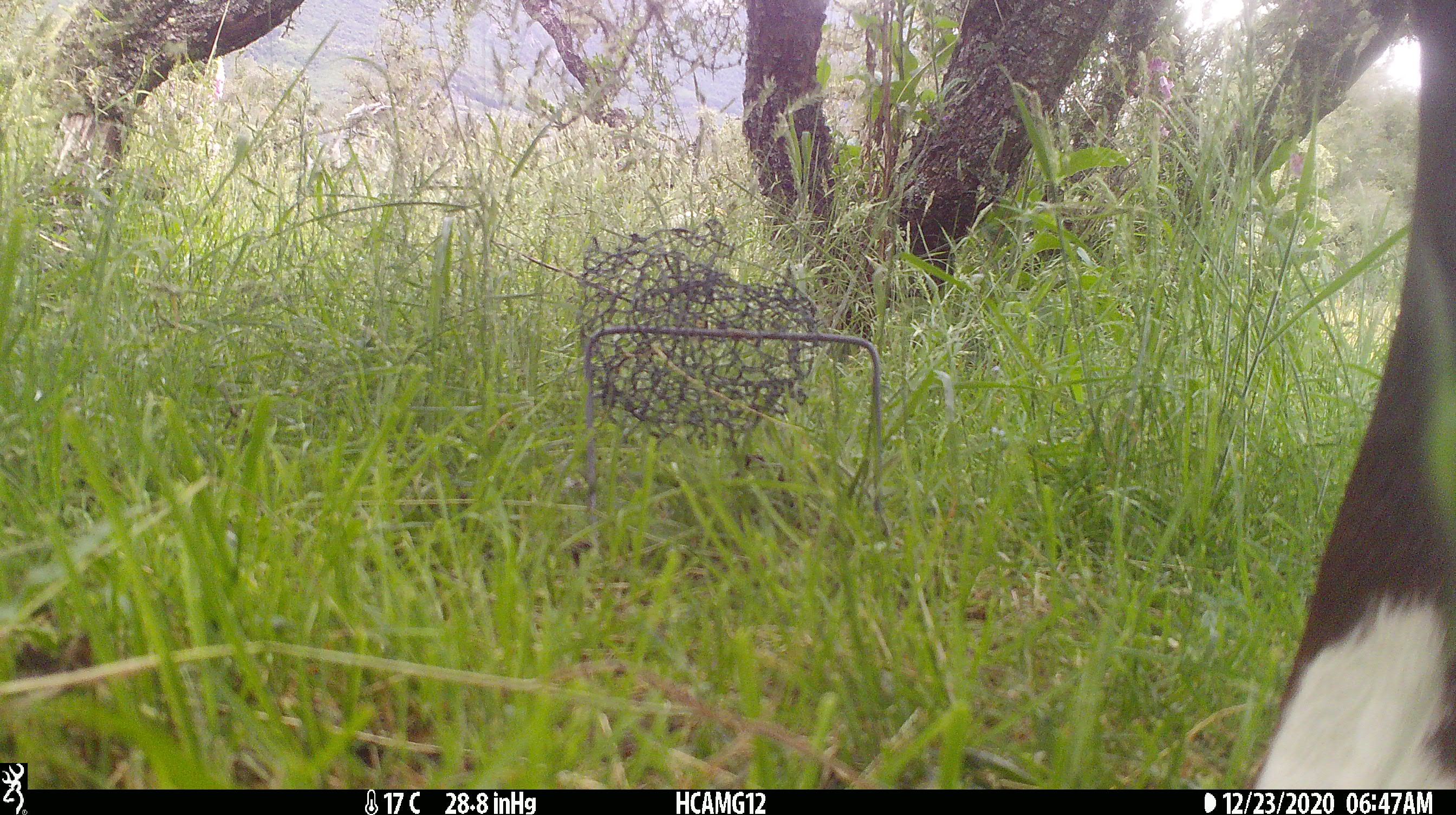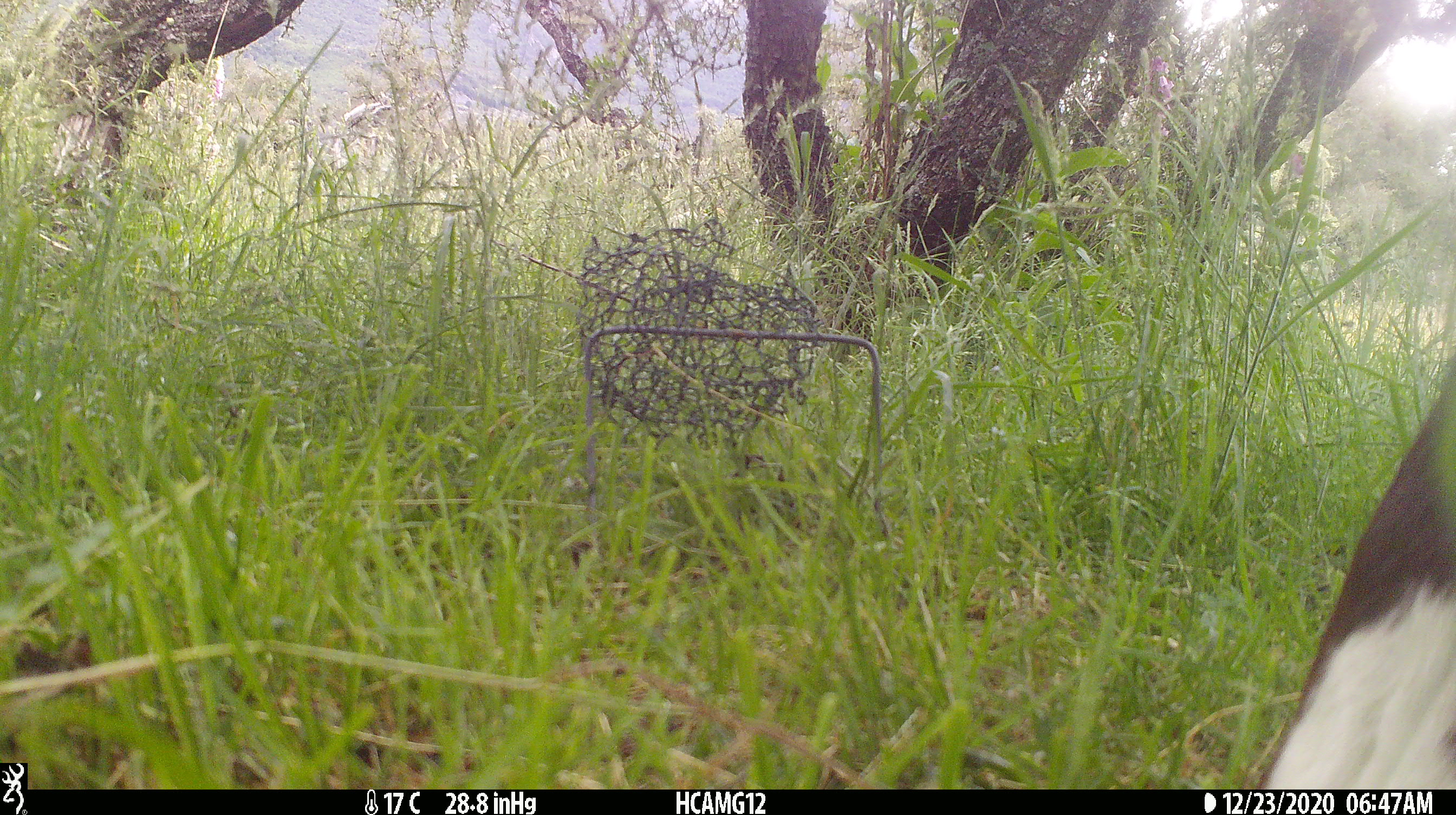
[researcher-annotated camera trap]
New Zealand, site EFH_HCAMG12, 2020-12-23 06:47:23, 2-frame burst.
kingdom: Animalia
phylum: Chordata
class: Mammalia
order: Artiodactyla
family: Bovidae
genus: Bos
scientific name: Bos taurus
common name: domestic cow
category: cow